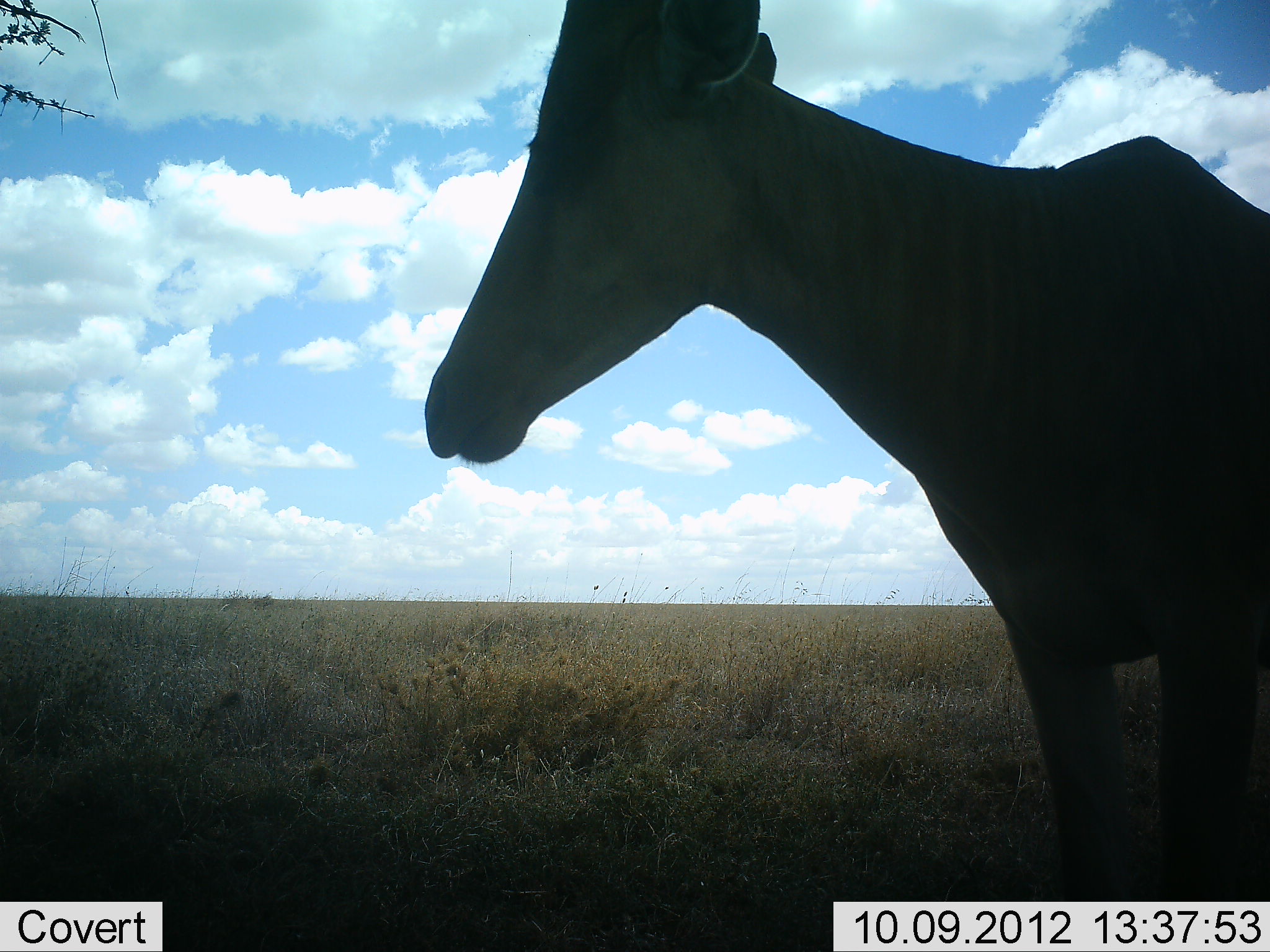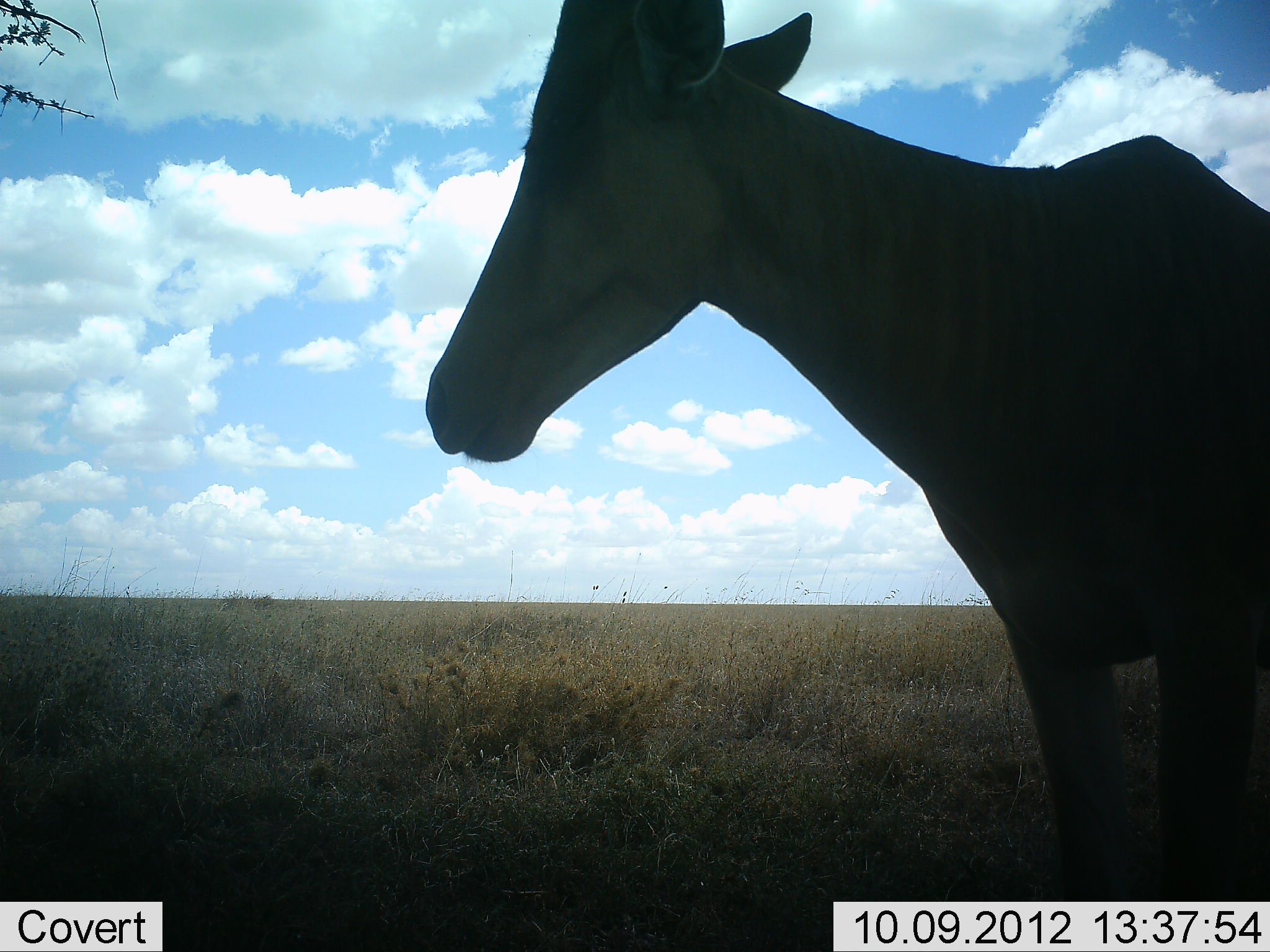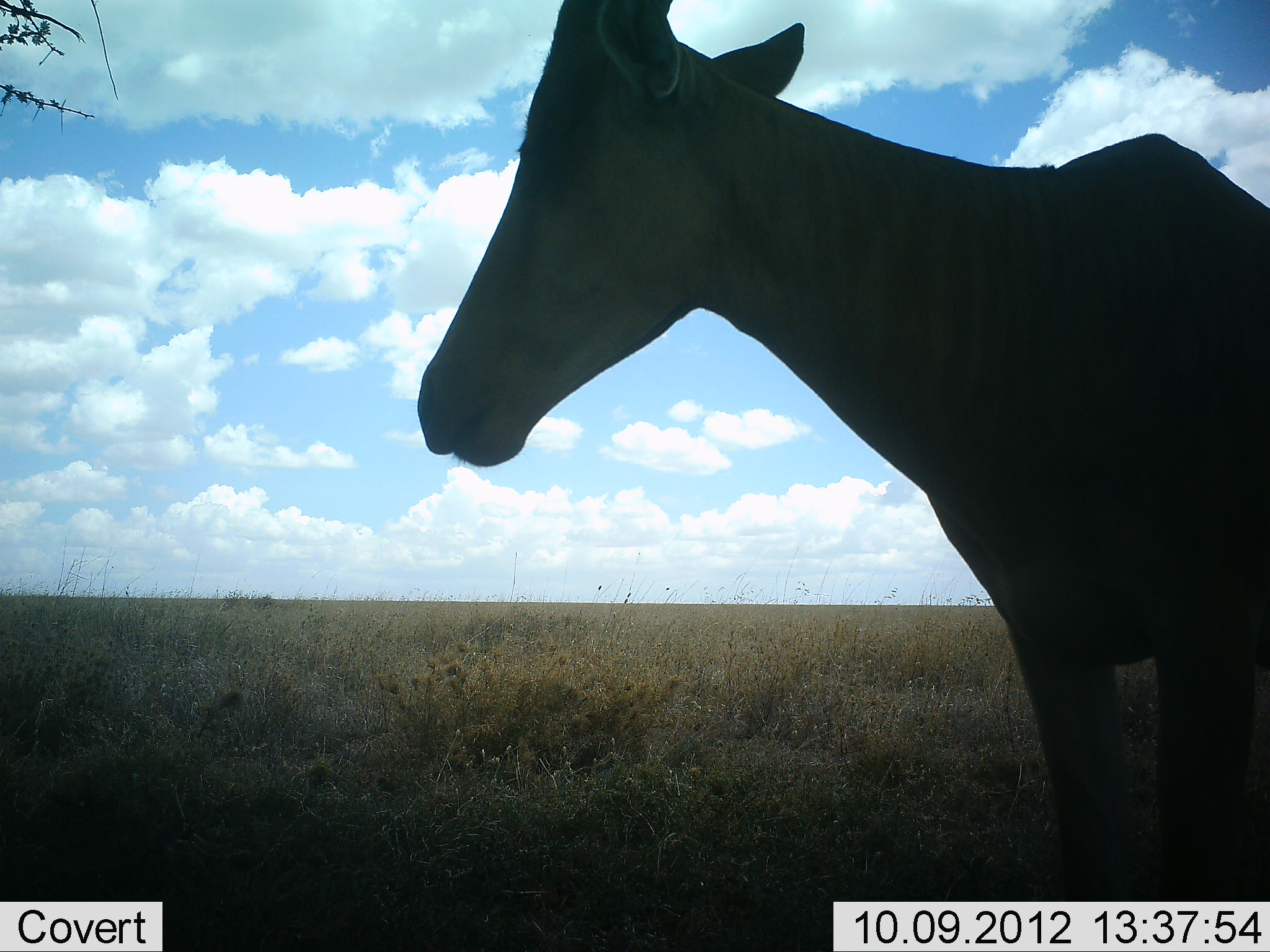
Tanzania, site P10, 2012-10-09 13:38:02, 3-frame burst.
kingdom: Animalia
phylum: Chordata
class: Mammalia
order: Artiodactyla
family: Bovidae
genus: Alcelaphus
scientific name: Alcelaphus buselaphus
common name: hartebeest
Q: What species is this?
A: Hartebeest (Alcelaphus buselaphus).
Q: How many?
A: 1.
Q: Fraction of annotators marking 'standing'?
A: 100%.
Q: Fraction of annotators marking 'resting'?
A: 0%.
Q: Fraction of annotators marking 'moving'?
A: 0%.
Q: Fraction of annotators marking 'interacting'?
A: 0%.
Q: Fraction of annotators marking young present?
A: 0%.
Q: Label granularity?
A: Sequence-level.